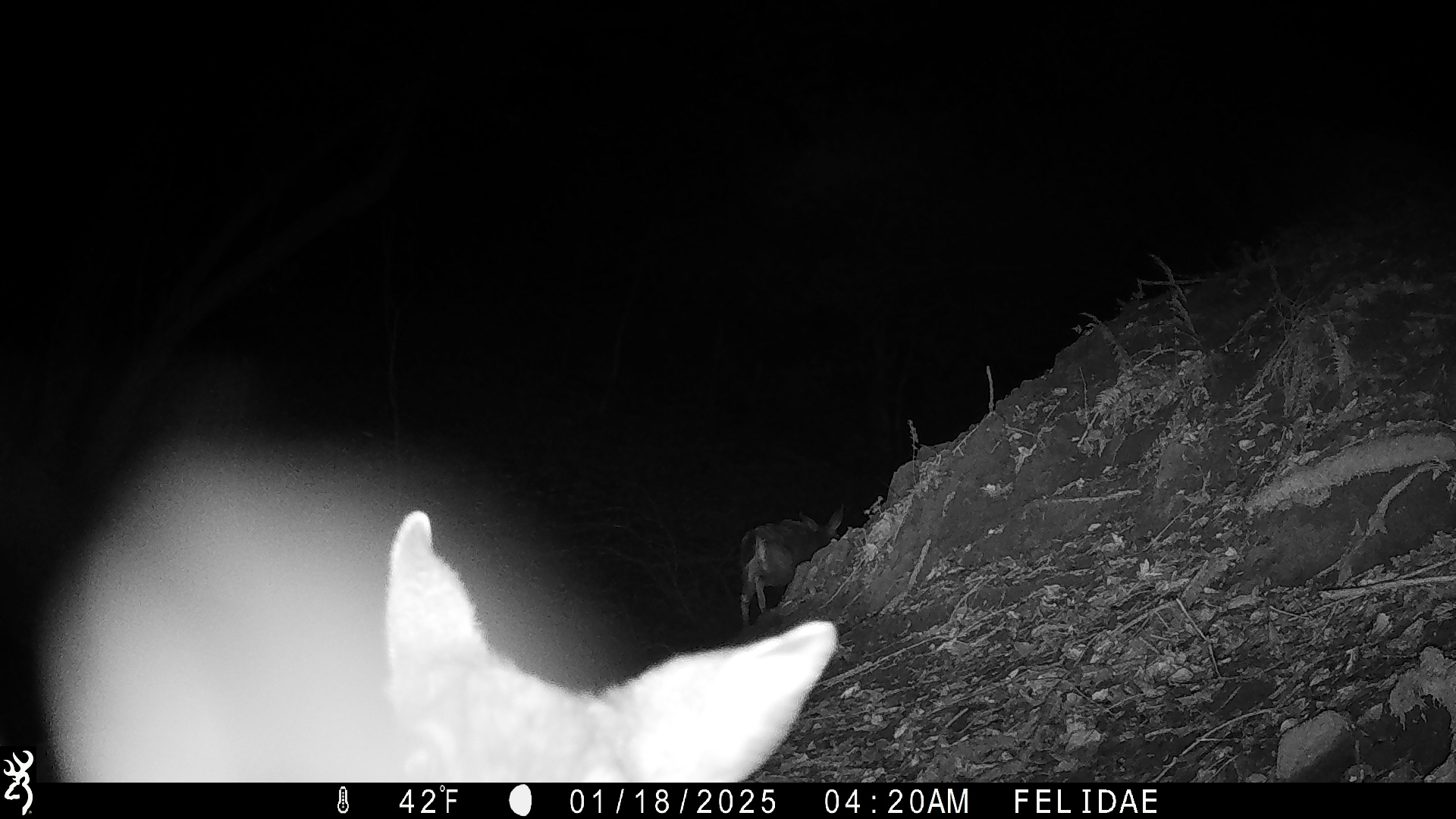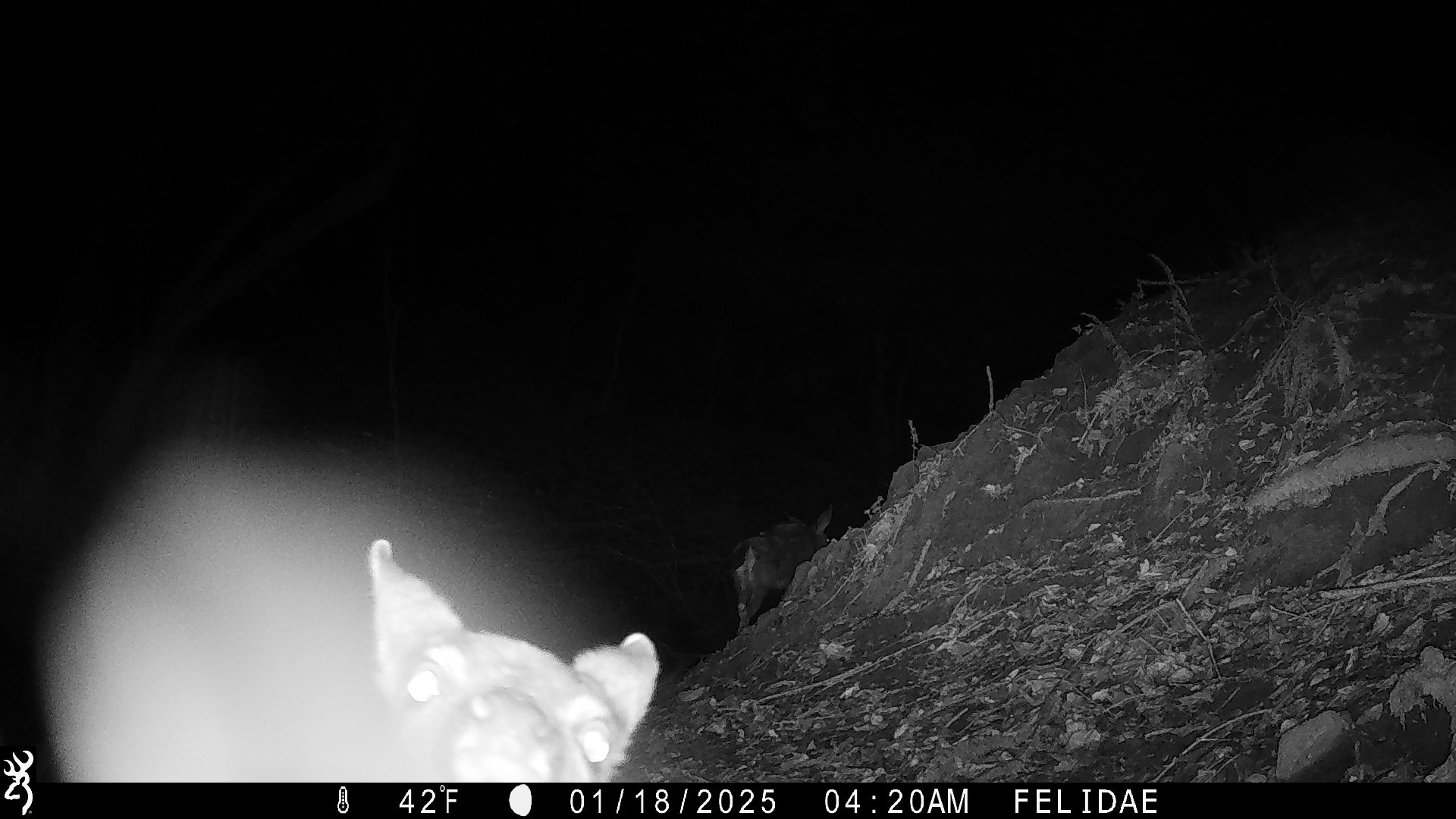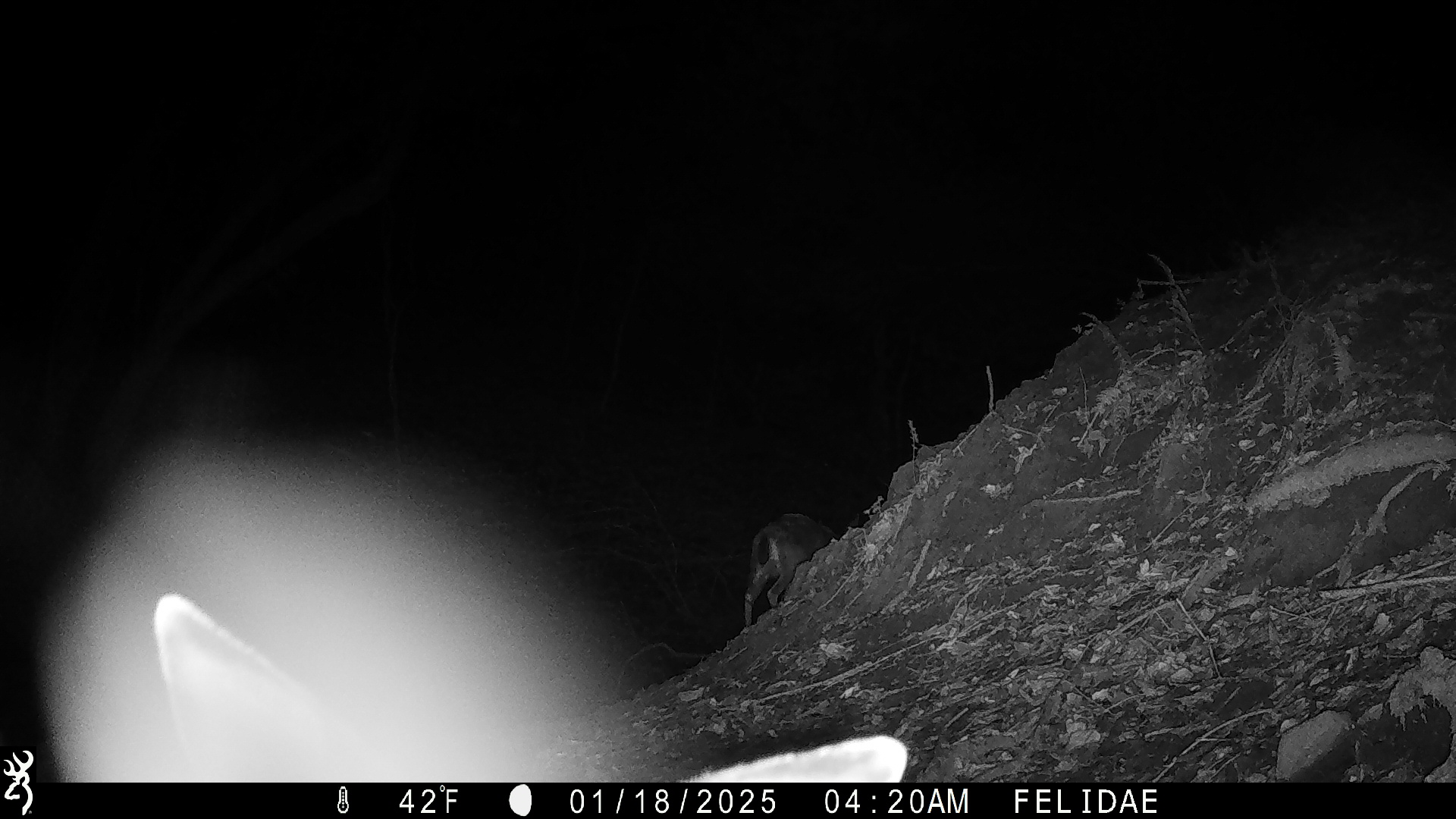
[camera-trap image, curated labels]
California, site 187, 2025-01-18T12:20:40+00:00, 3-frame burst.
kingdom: Animalia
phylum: Chordata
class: Mammalia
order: Artiodactyla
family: Cervidae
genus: Odocoileus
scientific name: Odocoileus hemionus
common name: mule deer